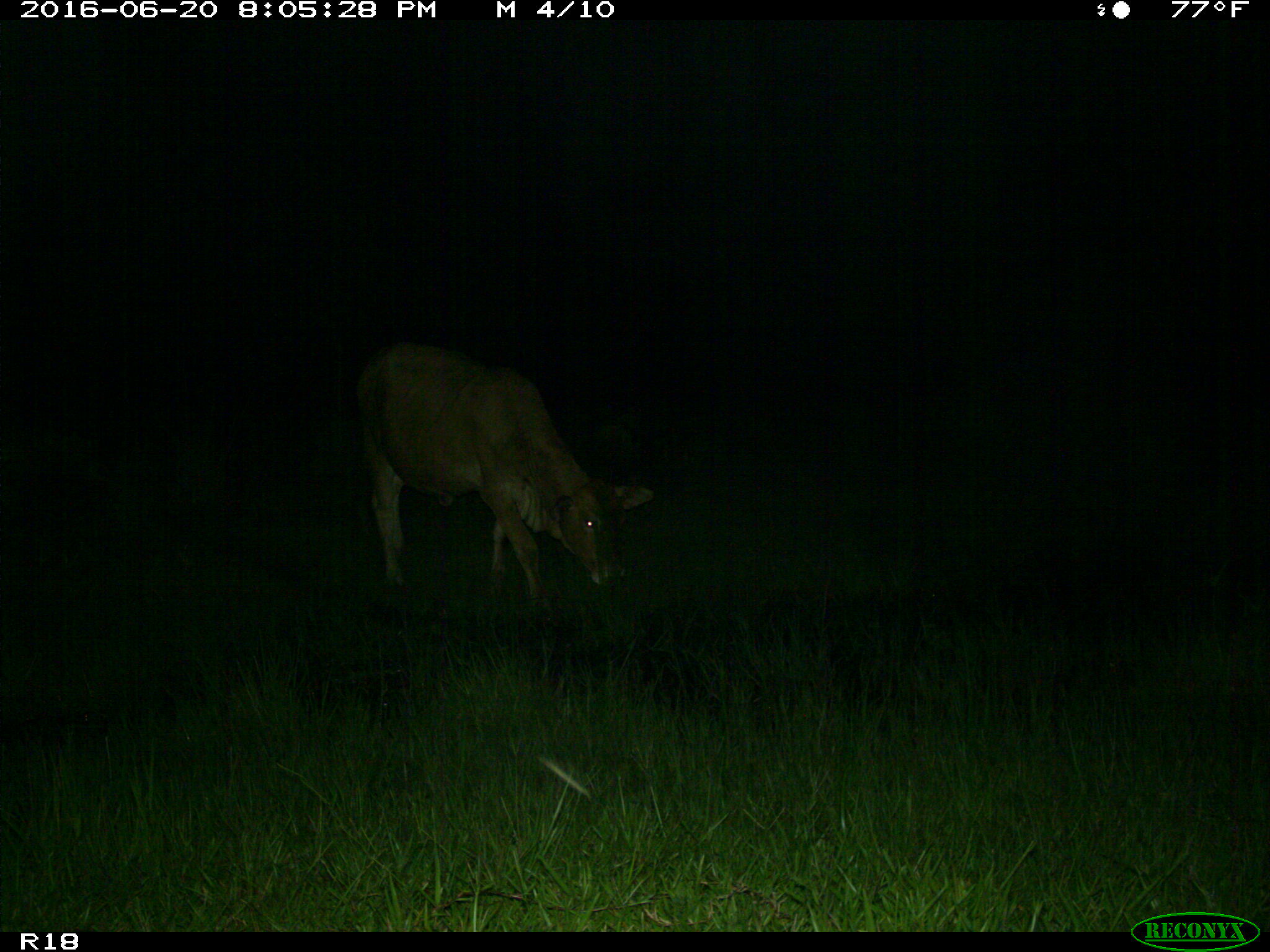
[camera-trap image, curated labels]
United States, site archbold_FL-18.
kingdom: Animalia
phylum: Chordata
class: Mammalia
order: Artiodactyla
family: Bovidae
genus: Bos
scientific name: Bos taurus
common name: domestic cow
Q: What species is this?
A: Bos taurus (domestic cow).